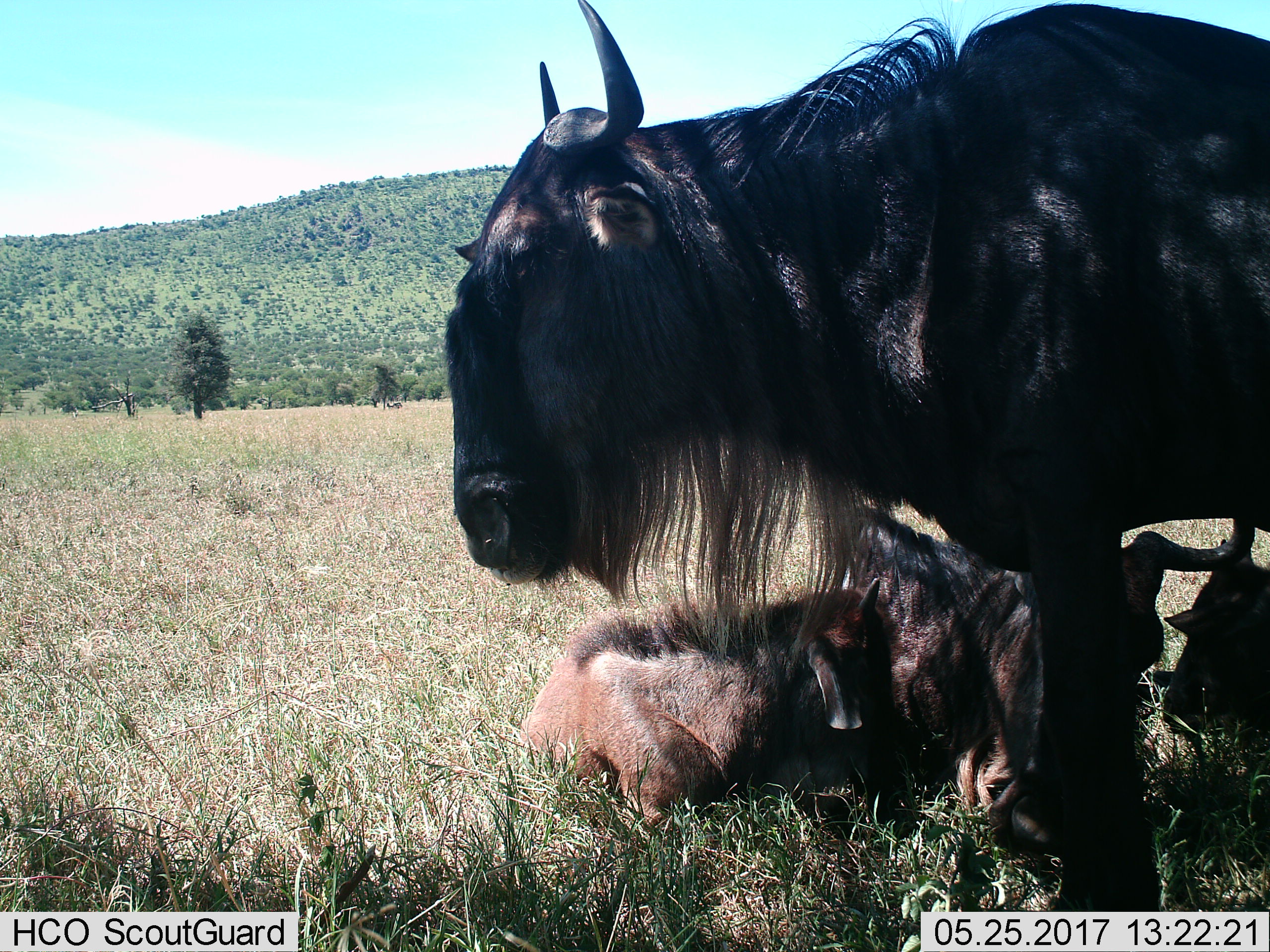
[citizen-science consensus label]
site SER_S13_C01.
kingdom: Animalia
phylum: Chordata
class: Mammalia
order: Artiodactyla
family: Bovidae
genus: Connochaetes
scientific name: Connochaetes taurinus taurinus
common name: blue wildebeest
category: wildebeestblue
Wildebeestblue (blue wildebeest) (Connochaetes taurinus taurinus), count 4. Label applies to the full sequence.